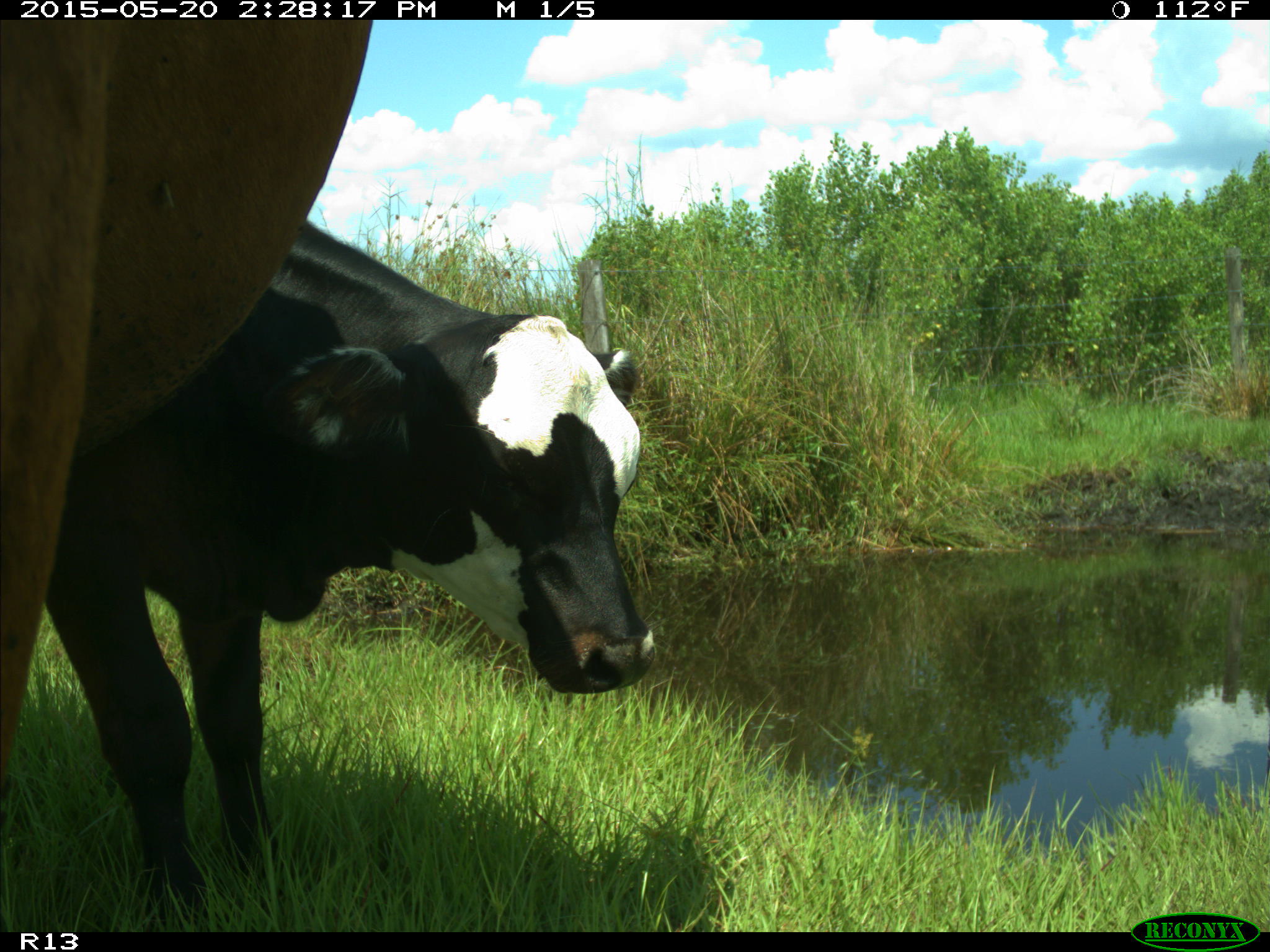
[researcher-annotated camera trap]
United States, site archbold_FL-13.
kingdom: Animalia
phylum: Chordata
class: Mammalia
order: Artiodactyla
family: Bovidae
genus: Bos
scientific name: Bos taurus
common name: domestic cow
Bos taurus (domestic cow).